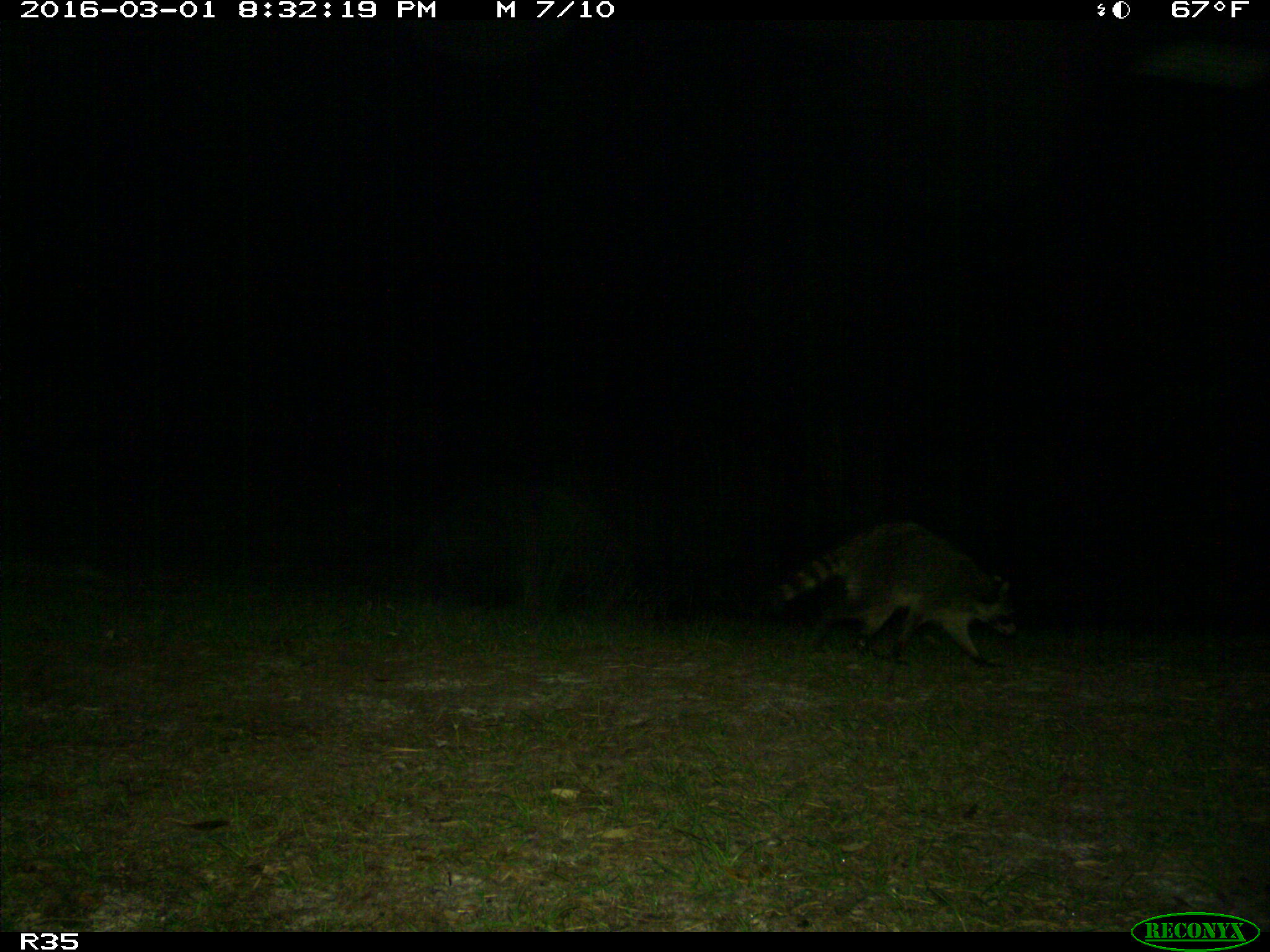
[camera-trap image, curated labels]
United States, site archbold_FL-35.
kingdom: Animalia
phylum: Chordata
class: Mammalia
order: Carnivora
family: Procyonidae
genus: Procyon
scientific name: Procyon lotor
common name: common raccoon